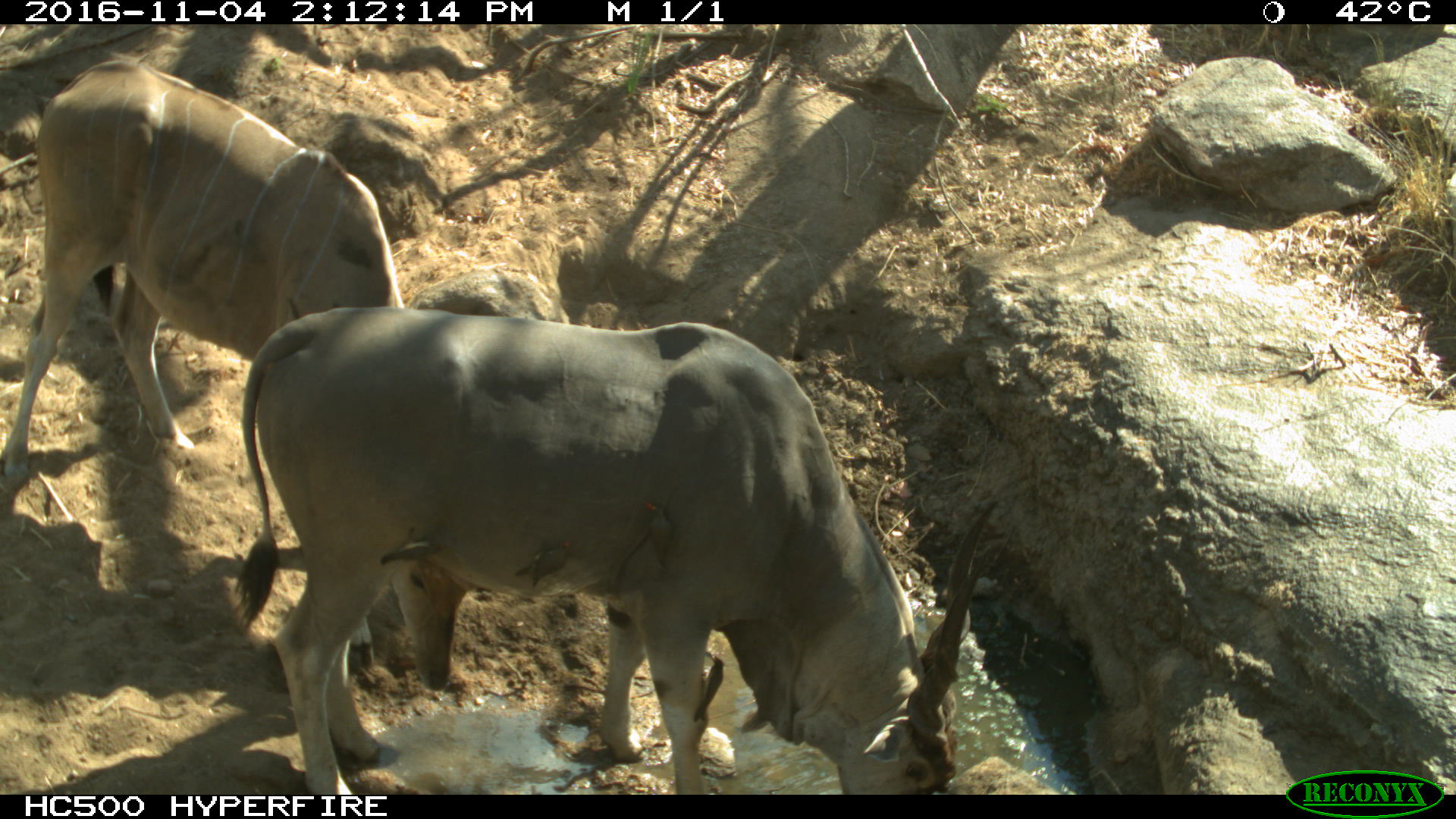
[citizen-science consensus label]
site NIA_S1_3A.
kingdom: Animalia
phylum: Chordata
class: Mammalia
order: Artiodactyla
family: Bovidae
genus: Tragelaphus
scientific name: Tragelaphus oryx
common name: eland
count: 2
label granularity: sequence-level